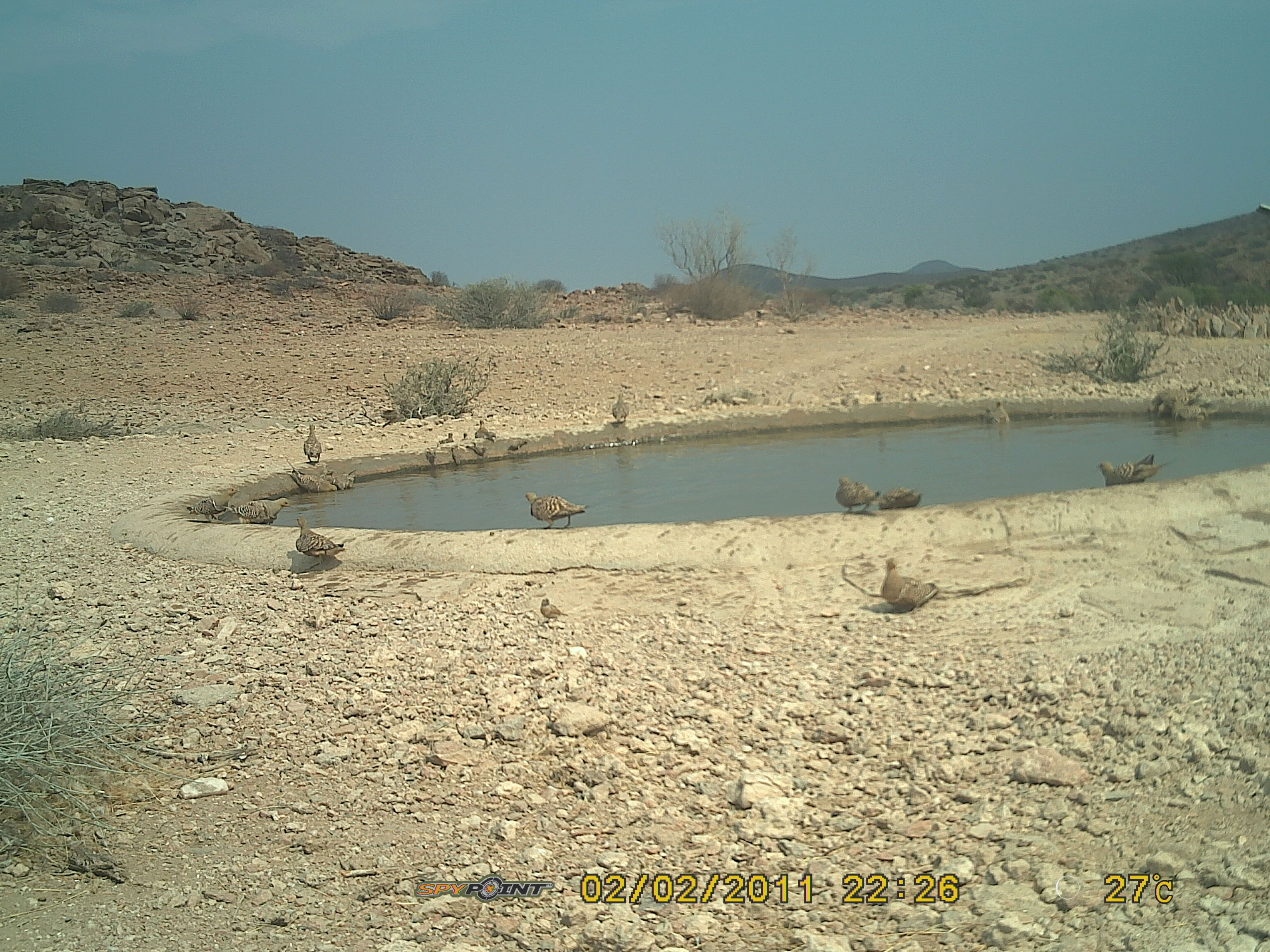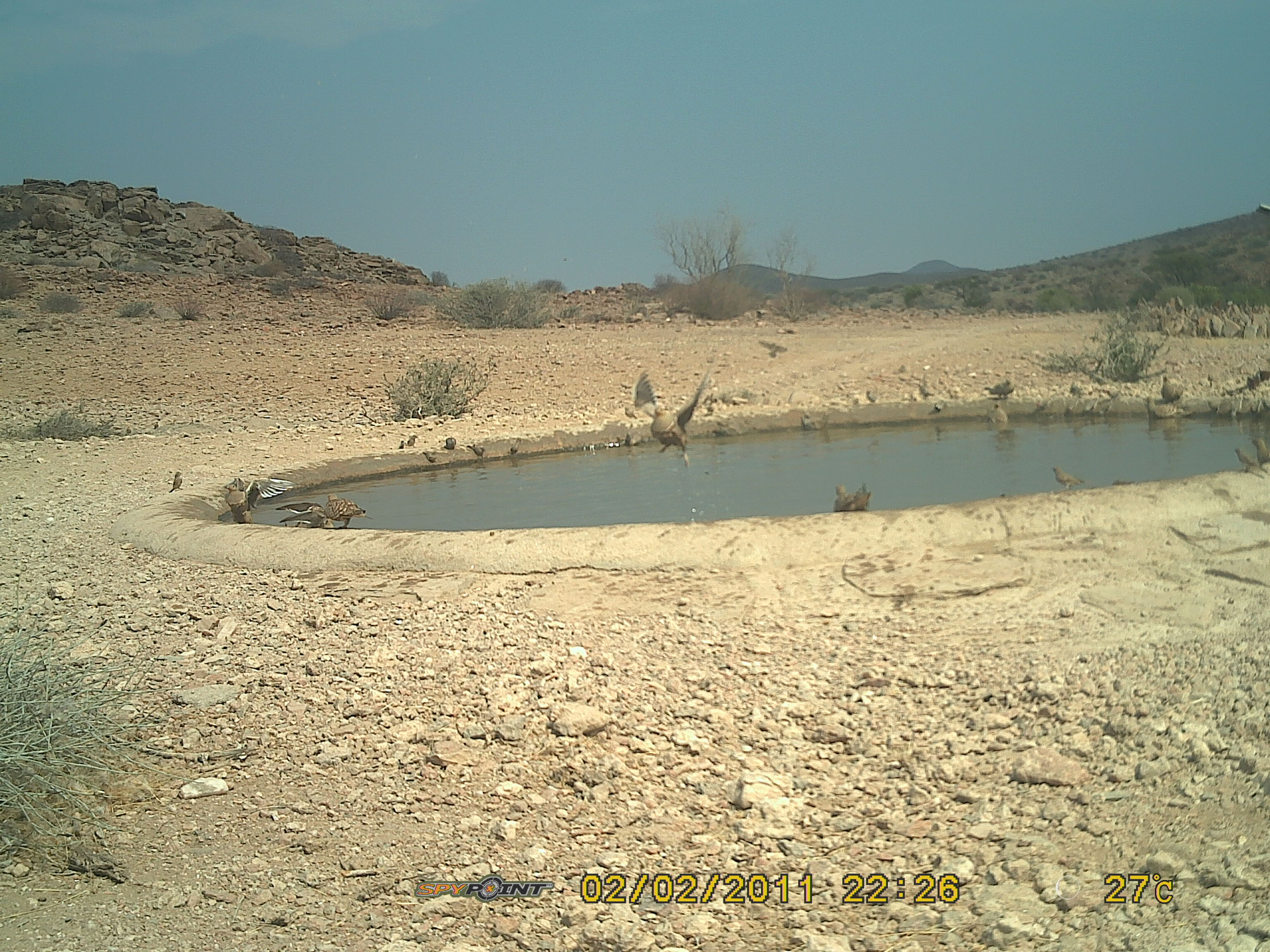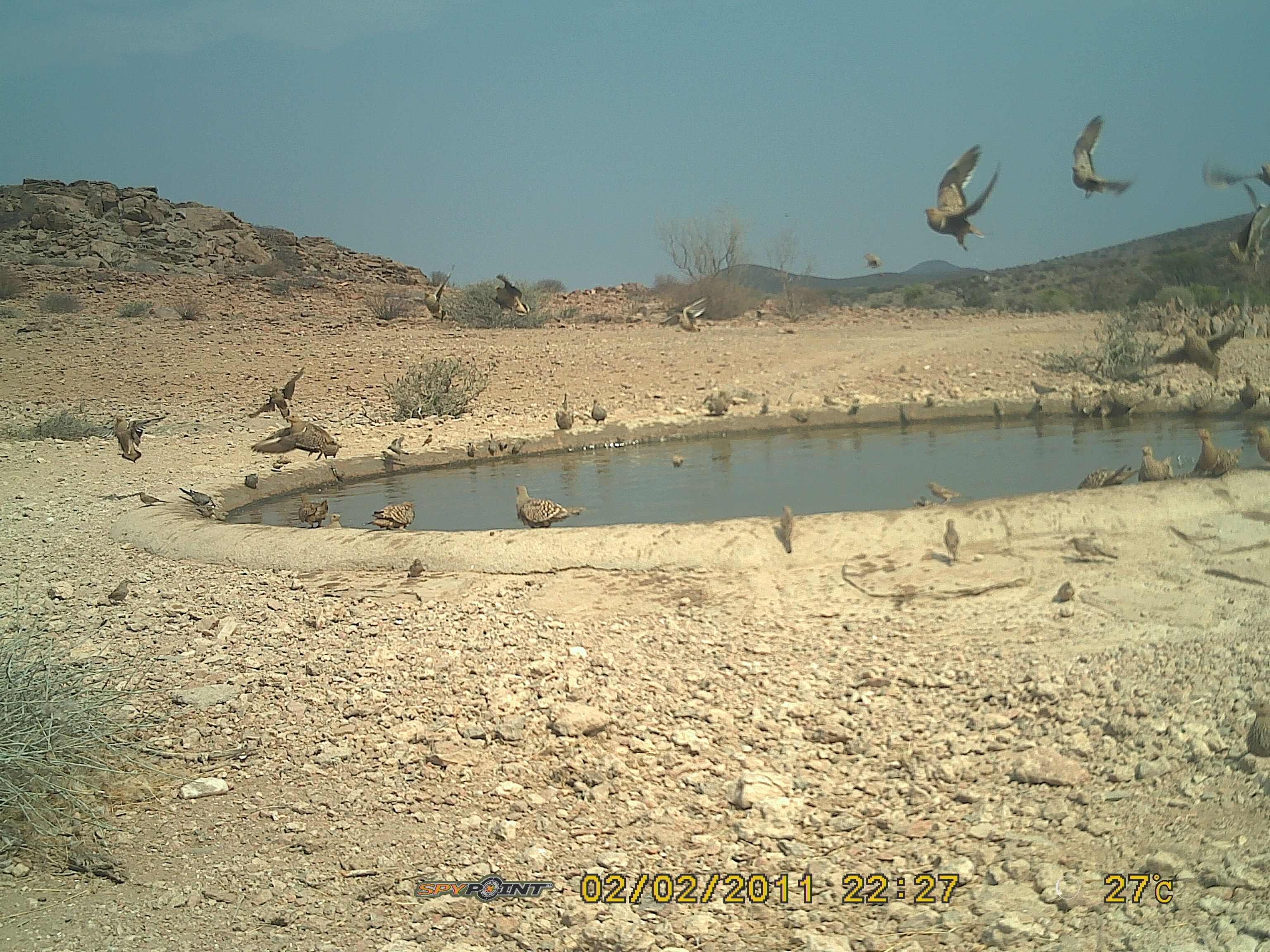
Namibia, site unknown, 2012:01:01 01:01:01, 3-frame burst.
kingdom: Animalia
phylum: Chordata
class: Aves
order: Pterocliformes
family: Pteroclidae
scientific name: Pteroclidae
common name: sandgrouse